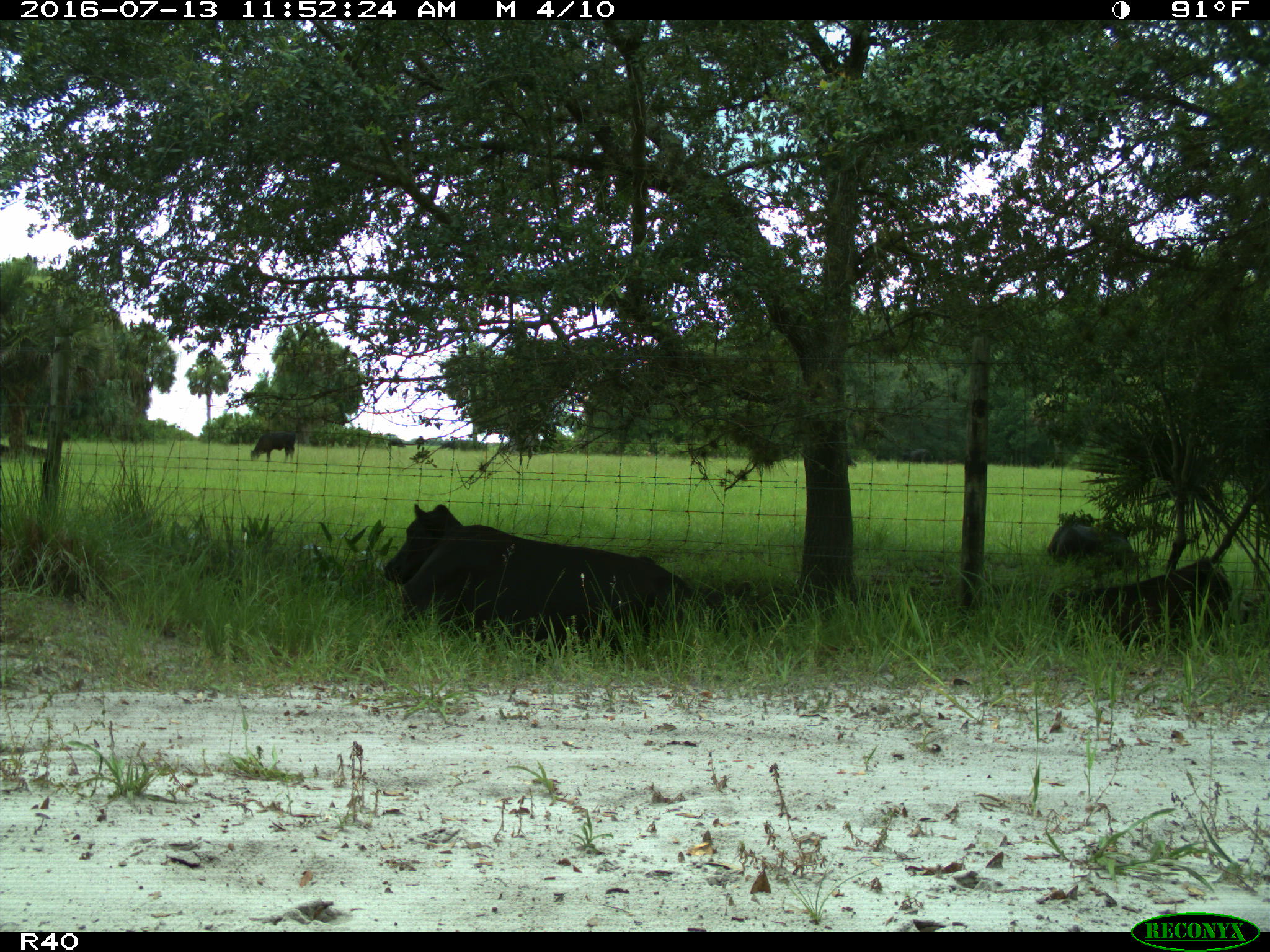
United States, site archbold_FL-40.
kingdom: Animalia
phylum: Chordata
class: Mammalia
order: Artiodactyla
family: Bovidae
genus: Bos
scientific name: Bos taurus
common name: domestic cow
Bos taurus (domestic cow).